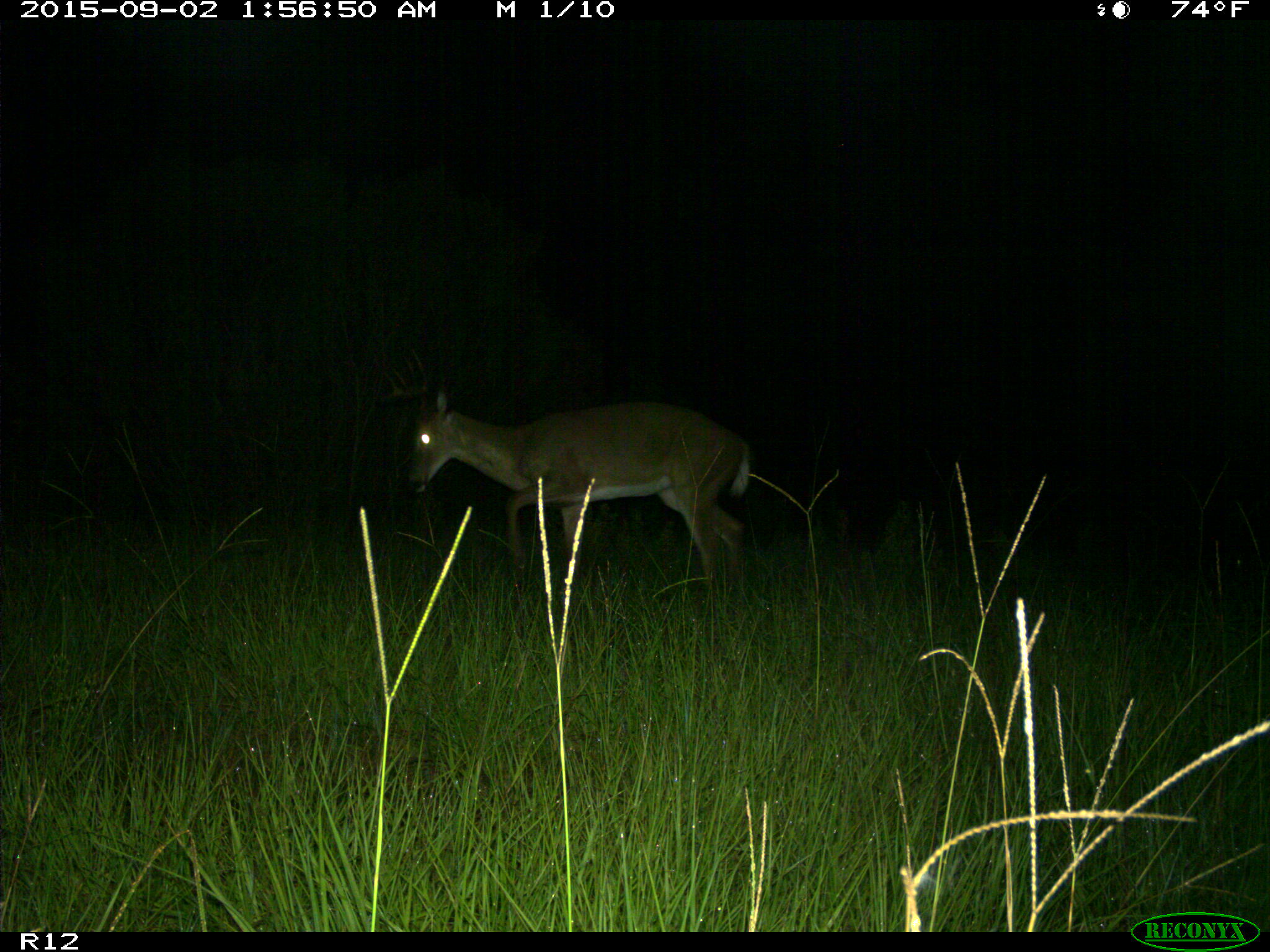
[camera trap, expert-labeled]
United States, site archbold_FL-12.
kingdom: Animalia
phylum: Chordata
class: Mammalia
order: Artiodactyla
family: Cervidae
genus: Odocoileus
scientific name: Odocoileus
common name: deer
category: unidentified deer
Unidentified deer (deer) (Odocoileus).